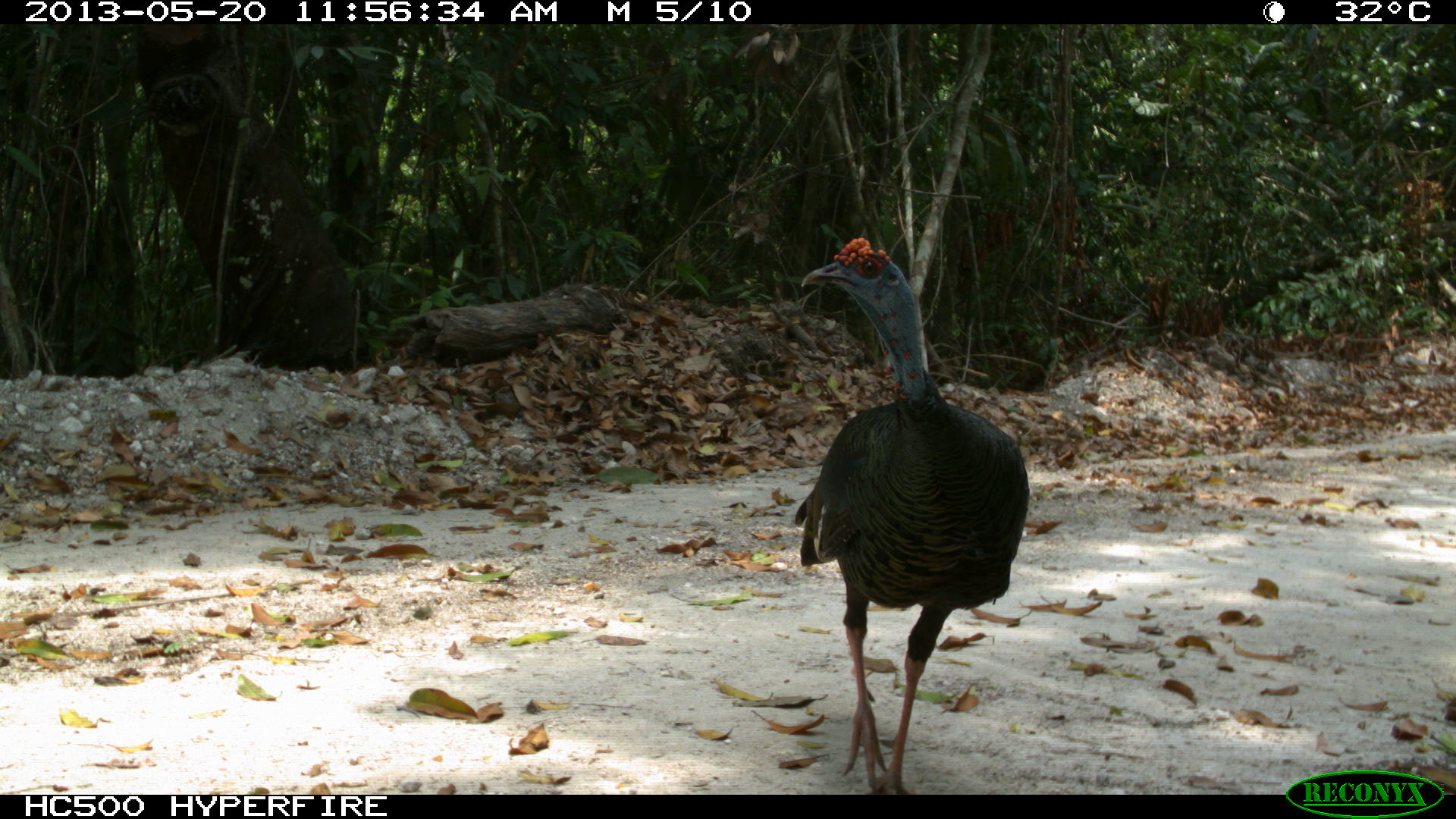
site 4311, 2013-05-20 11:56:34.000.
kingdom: Animalia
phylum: Chordata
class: Aves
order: Galliformes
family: Phasianidae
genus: Meleagris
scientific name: Meleagris ocellata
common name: ocellated turkey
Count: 1.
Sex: male.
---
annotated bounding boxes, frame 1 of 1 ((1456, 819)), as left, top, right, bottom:
meleagris ocellata: 789, 232, 1030, 790